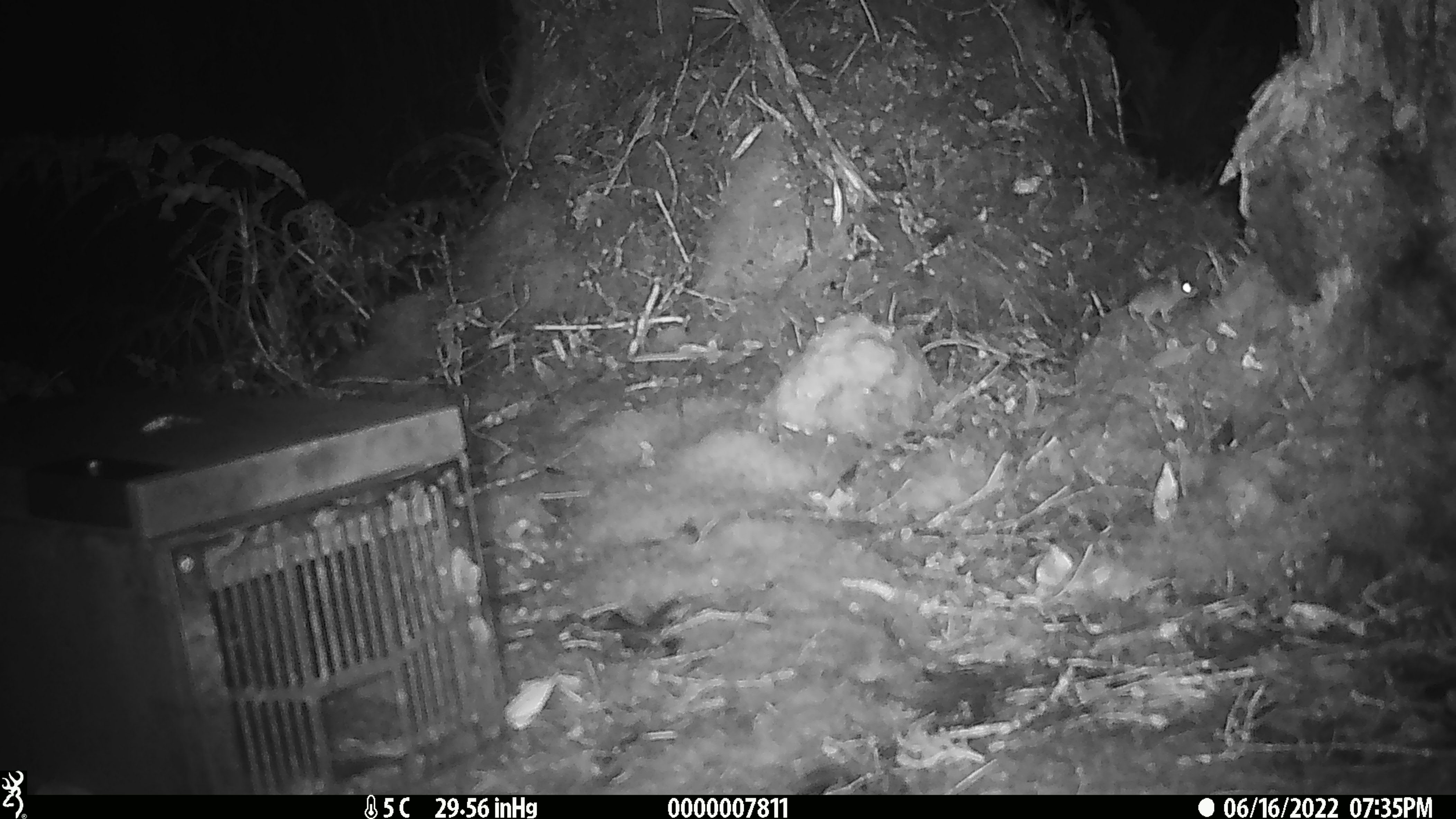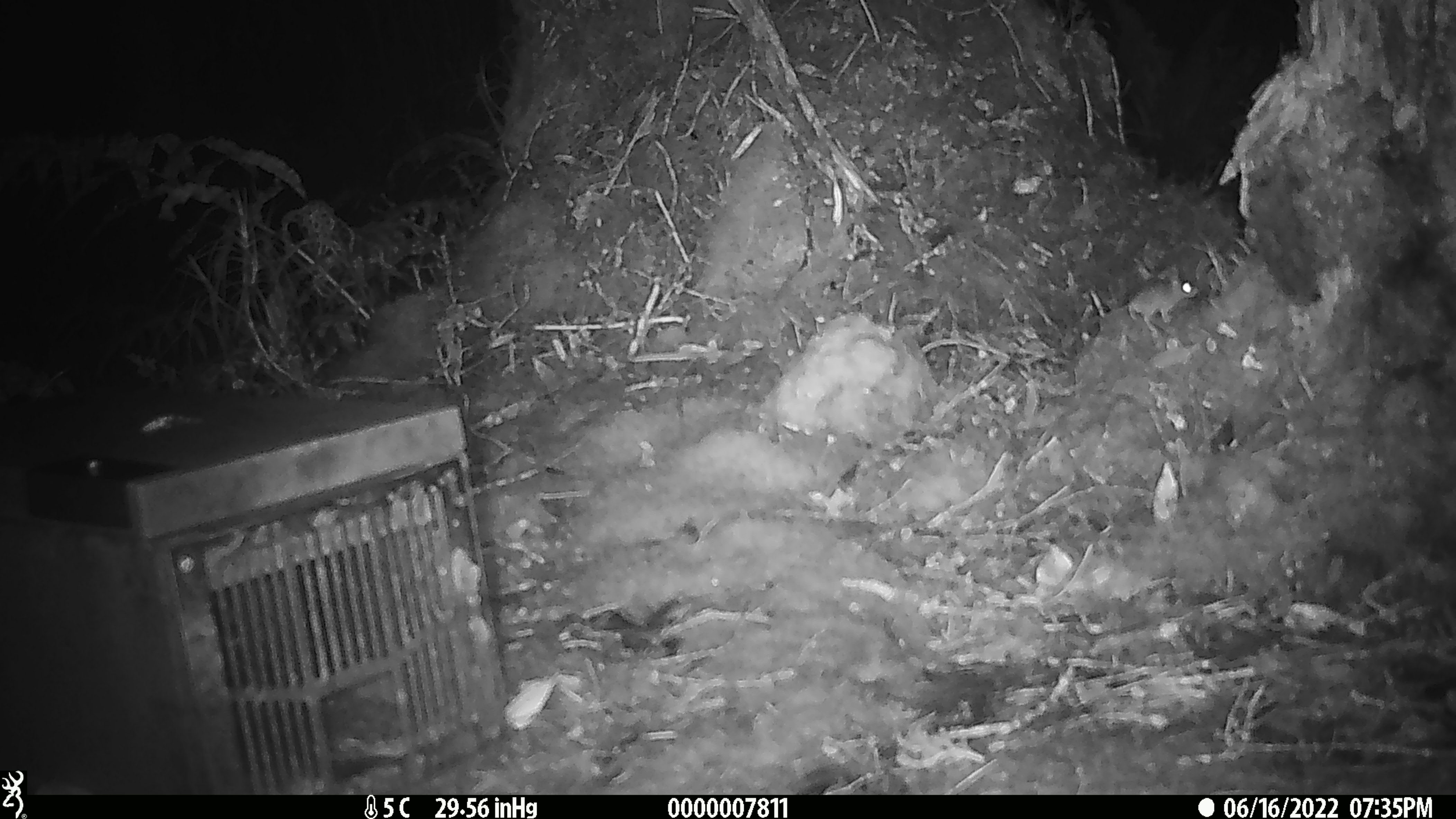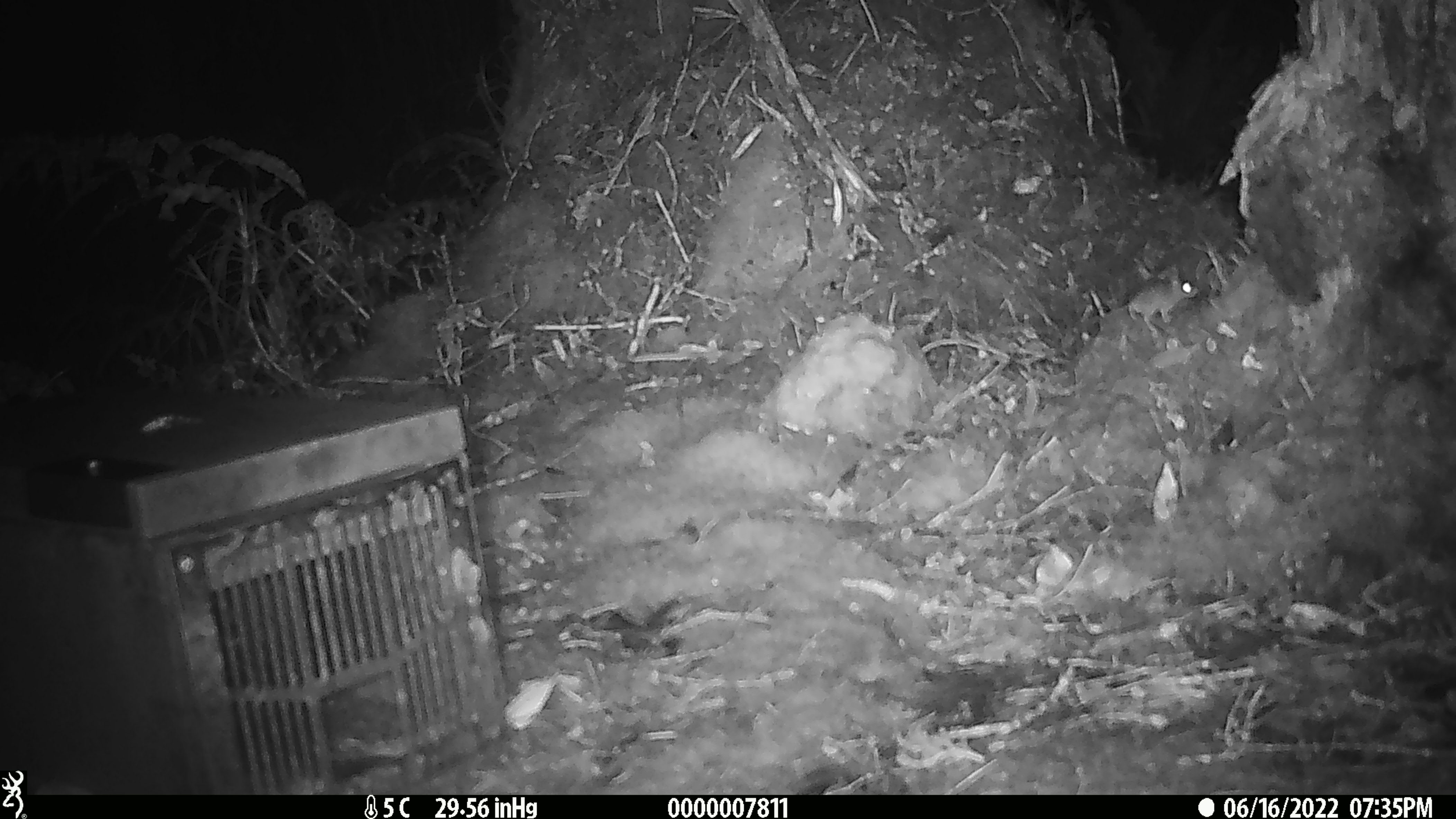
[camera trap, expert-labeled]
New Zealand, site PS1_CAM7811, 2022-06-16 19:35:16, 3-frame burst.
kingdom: Animalia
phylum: Chordata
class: Mammalia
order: Rodentia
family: Muridae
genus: Mus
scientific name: Mus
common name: mouse